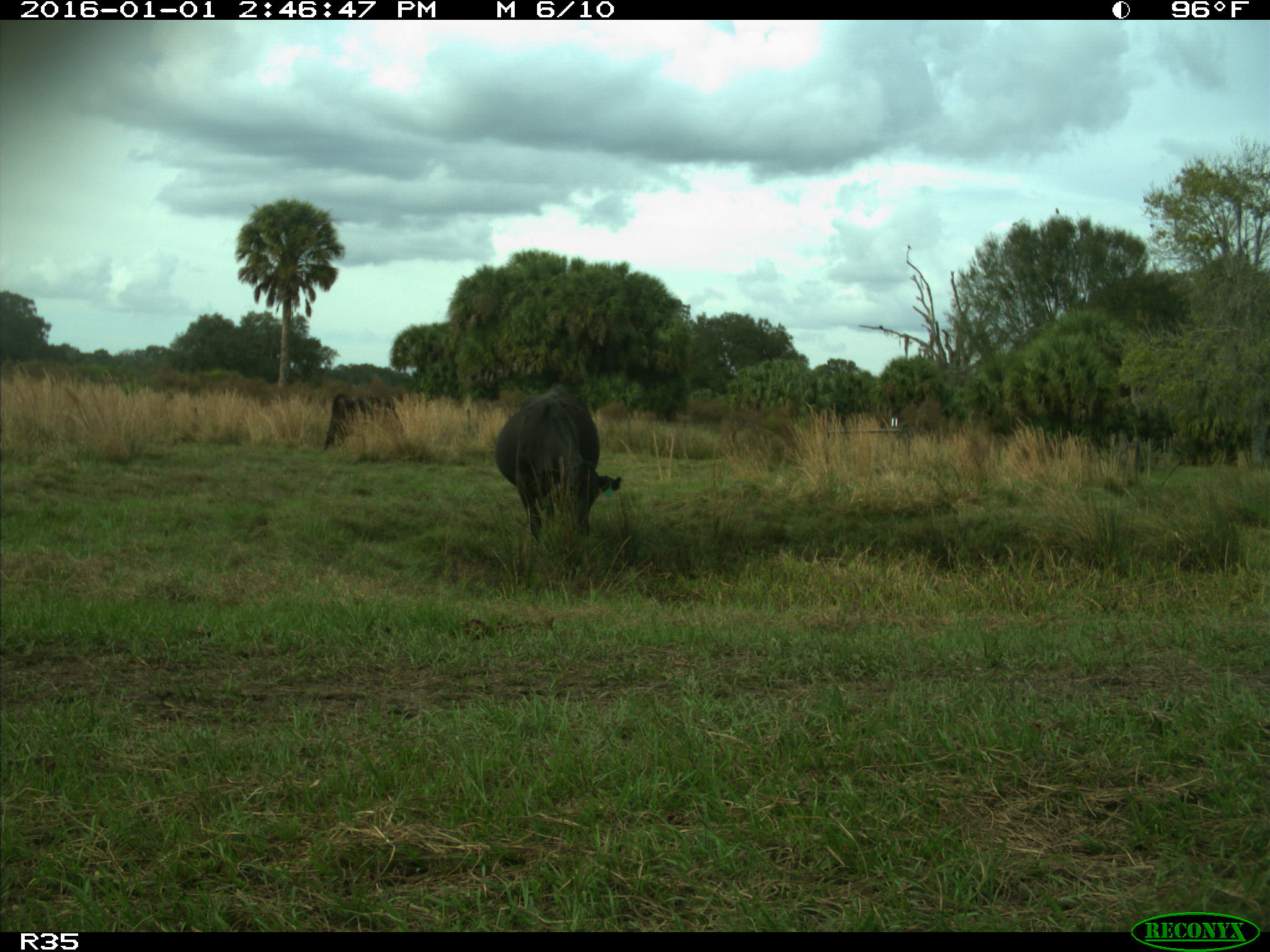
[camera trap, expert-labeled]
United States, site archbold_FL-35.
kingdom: Animalia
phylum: Chordata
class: Mammalia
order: Artiodactyla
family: Bovidae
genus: Bos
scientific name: Bos taurus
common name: domestic cow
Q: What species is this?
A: Bos taurus (domestic cow).